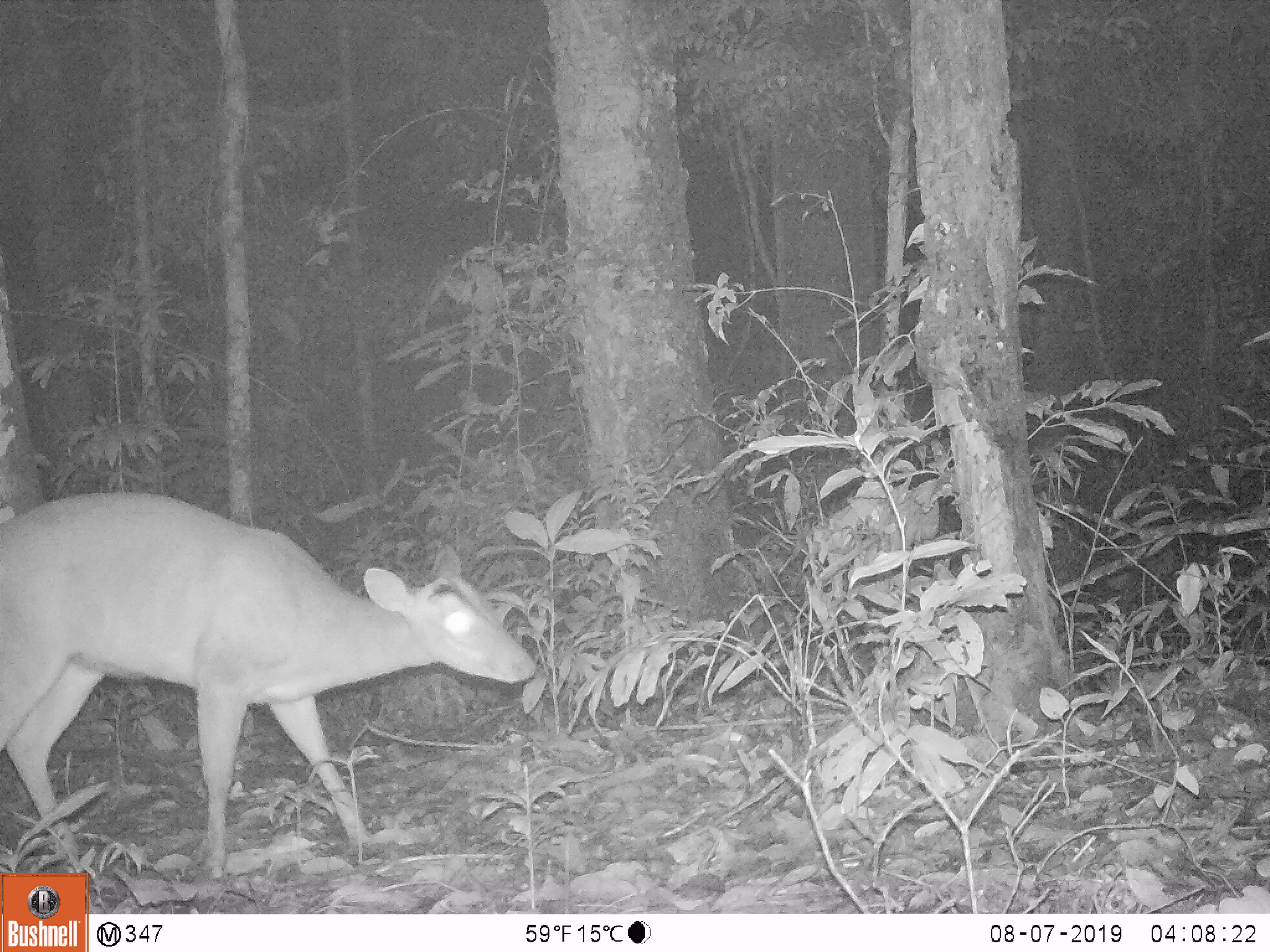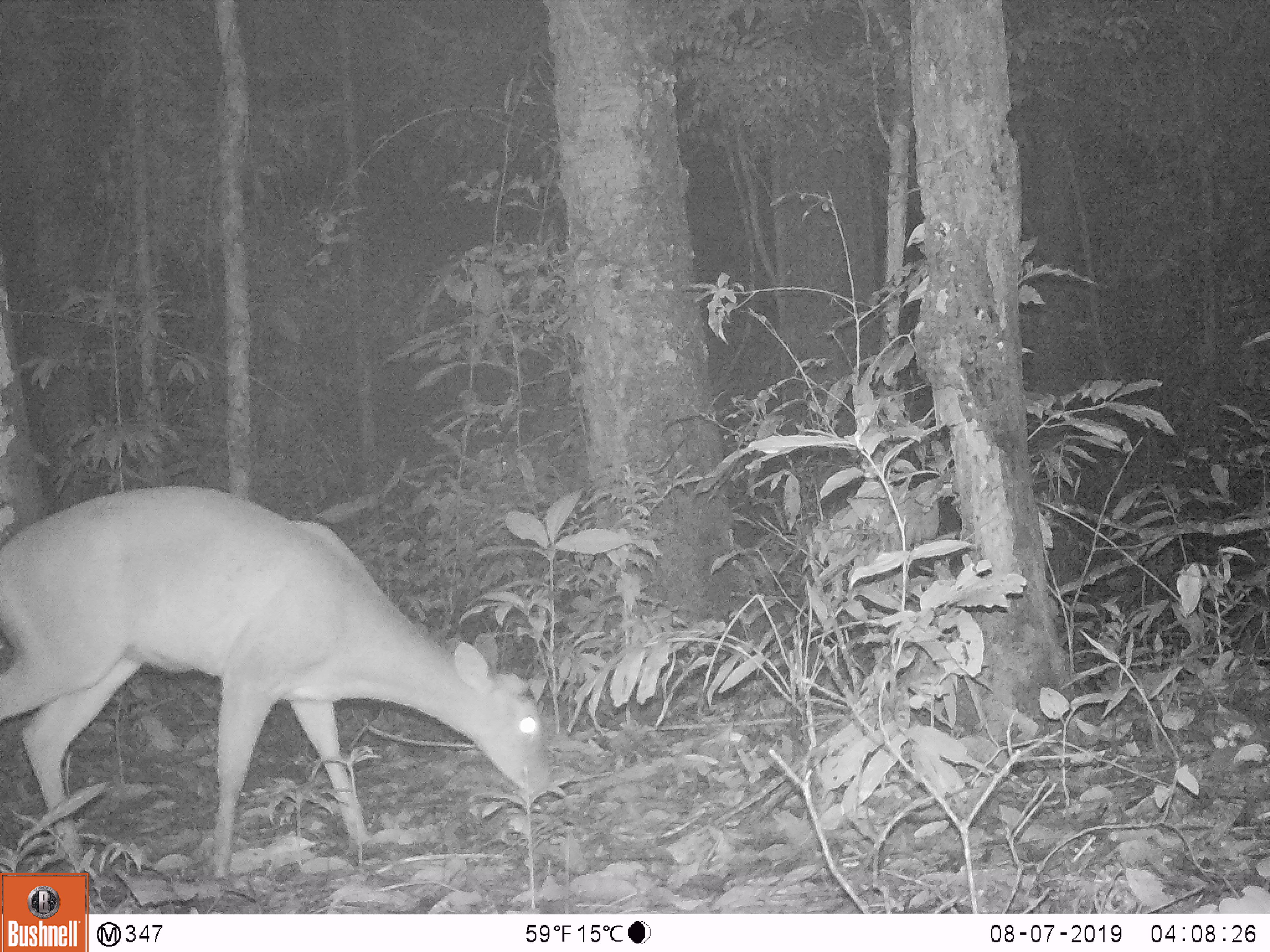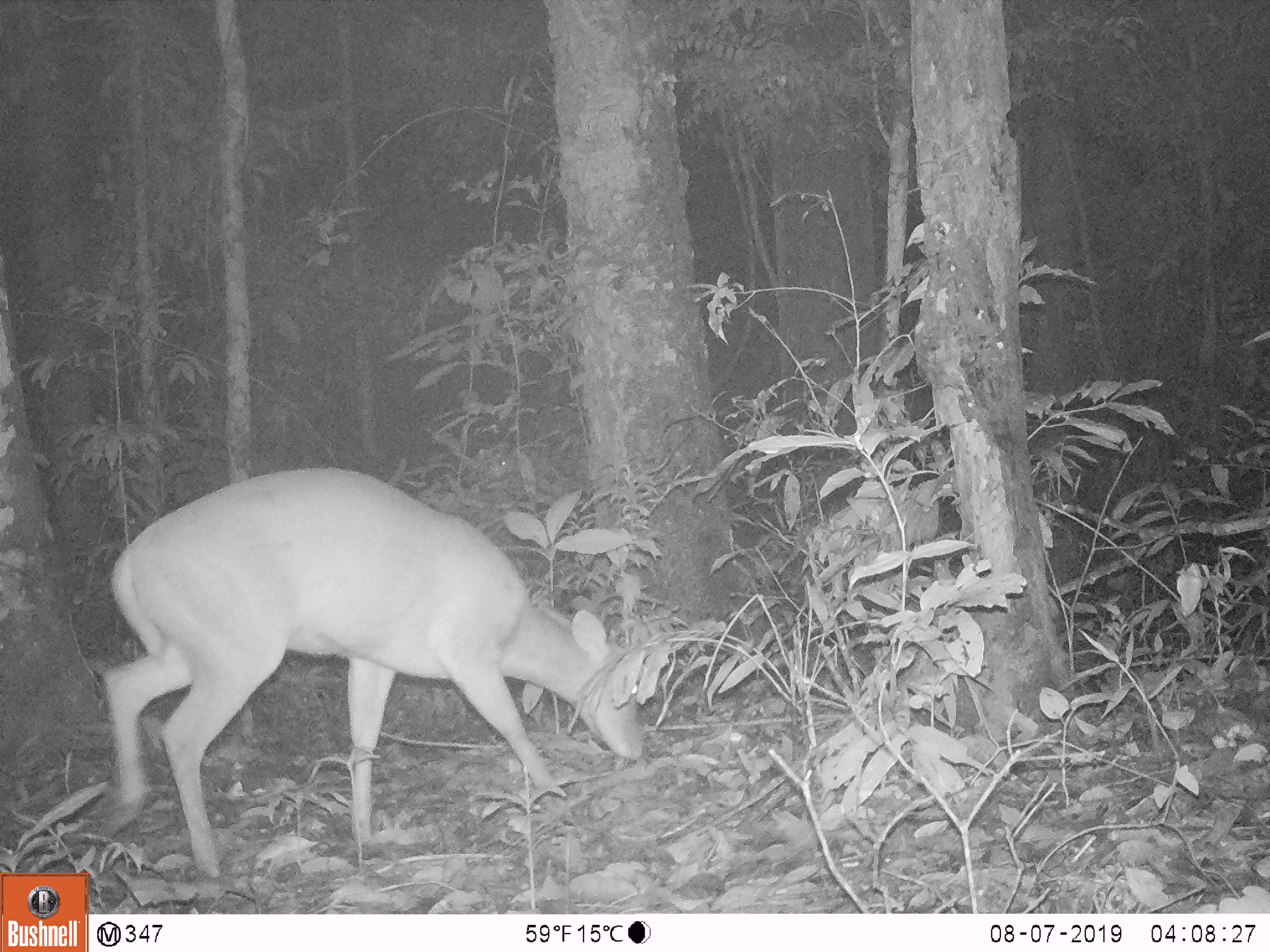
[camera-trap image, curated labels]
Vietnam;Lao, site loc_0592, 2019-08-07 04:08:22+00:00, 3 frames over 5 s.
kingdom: Animalia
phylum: Chordata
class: Mammalia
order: Artiodactyla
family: Cervidae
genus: Muntiacus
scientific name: Muntiacus muntjak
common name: red muntjac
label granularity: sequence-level